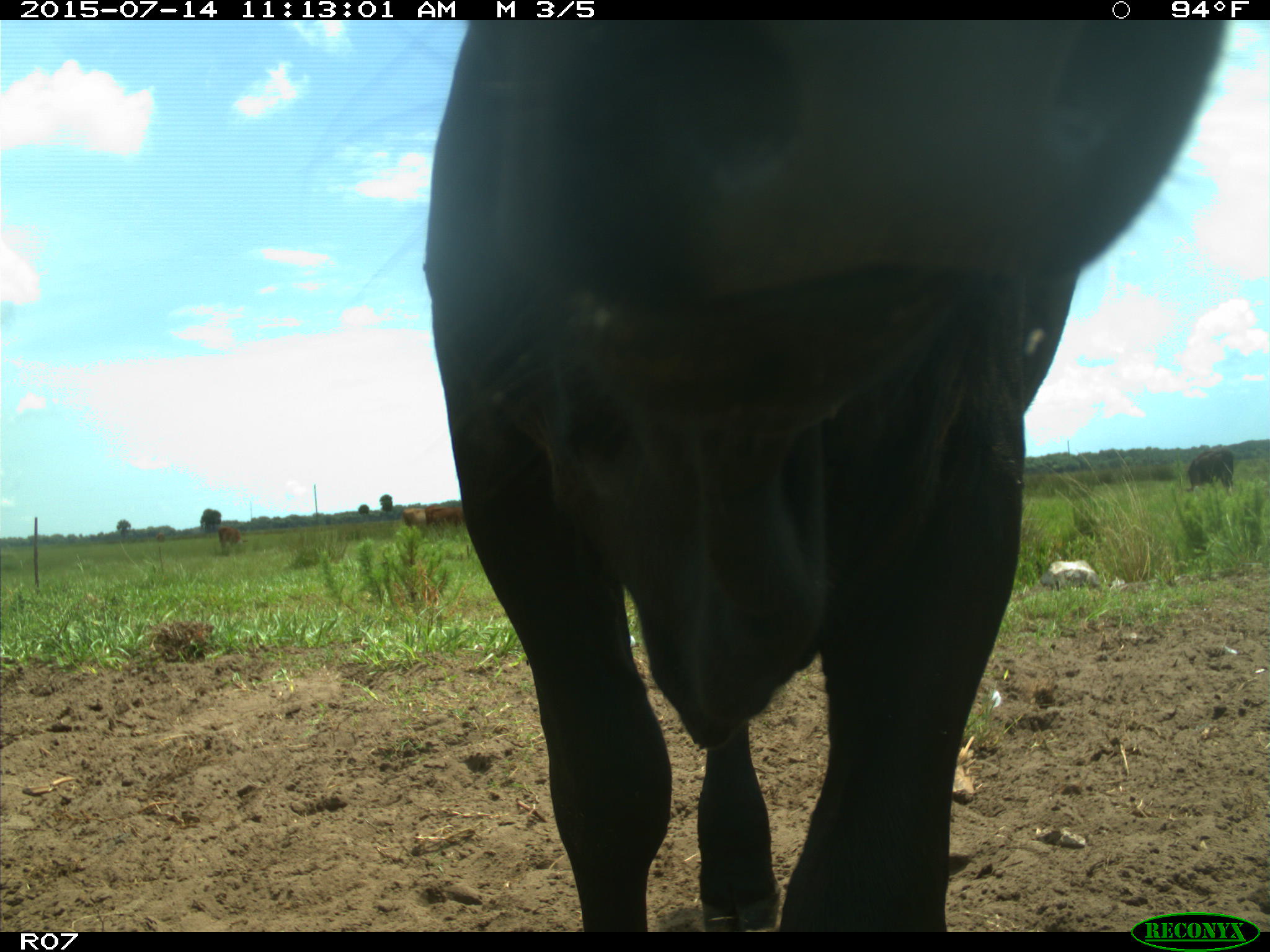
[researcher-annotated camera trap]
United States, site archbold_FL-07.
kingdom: Animalia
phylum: Chordata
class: Mammalia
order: Artiodactyla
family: Bovidae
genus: Bos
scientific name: Bos taurus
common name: domestic cow